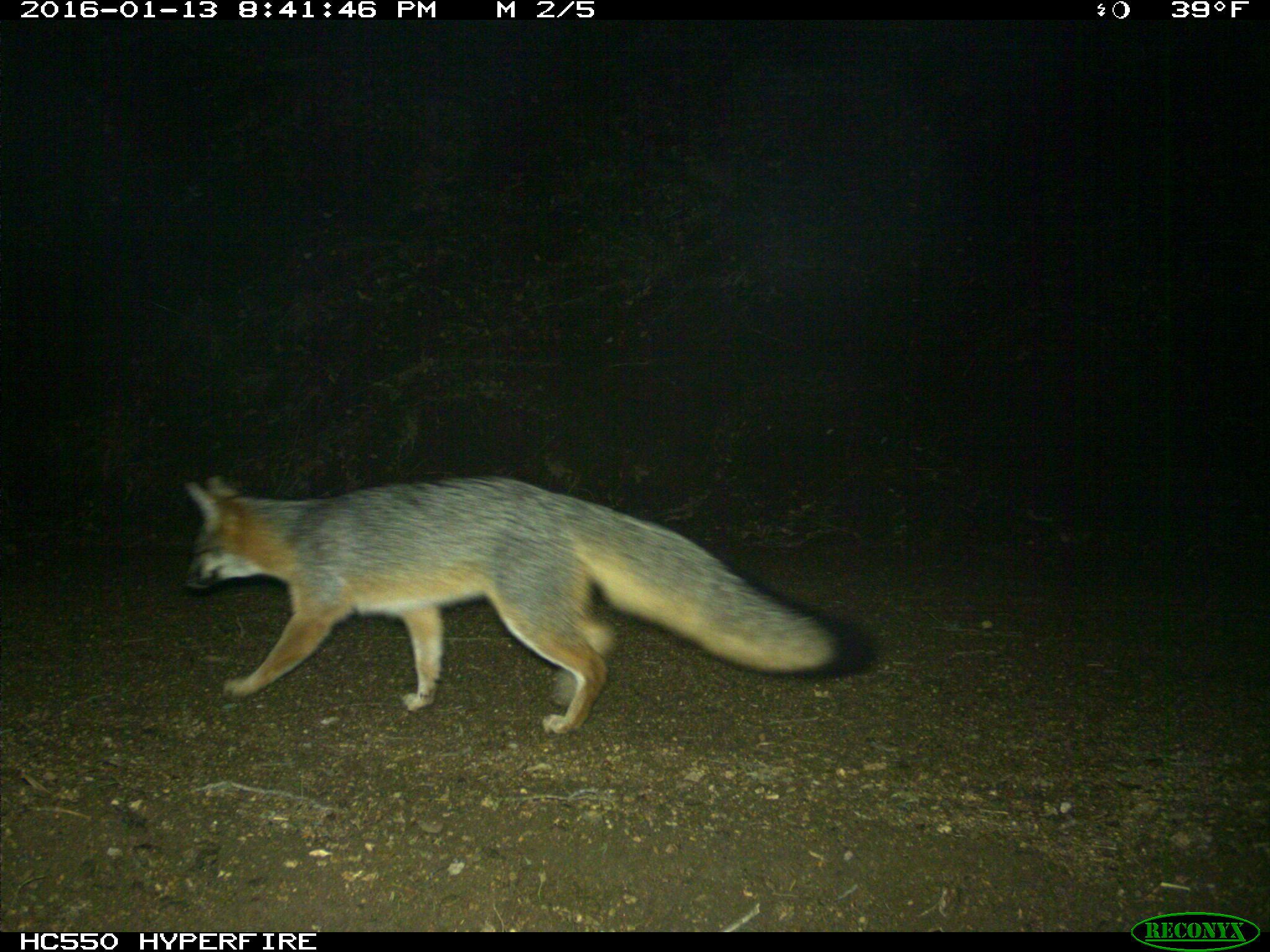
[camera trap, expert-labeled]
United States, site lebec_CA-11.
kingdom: Animalia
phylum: Chordata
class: Mammalia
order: Carnivora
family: Canidae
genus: Urocyon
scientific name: Urocyon cinereoargenteus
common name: gray fox